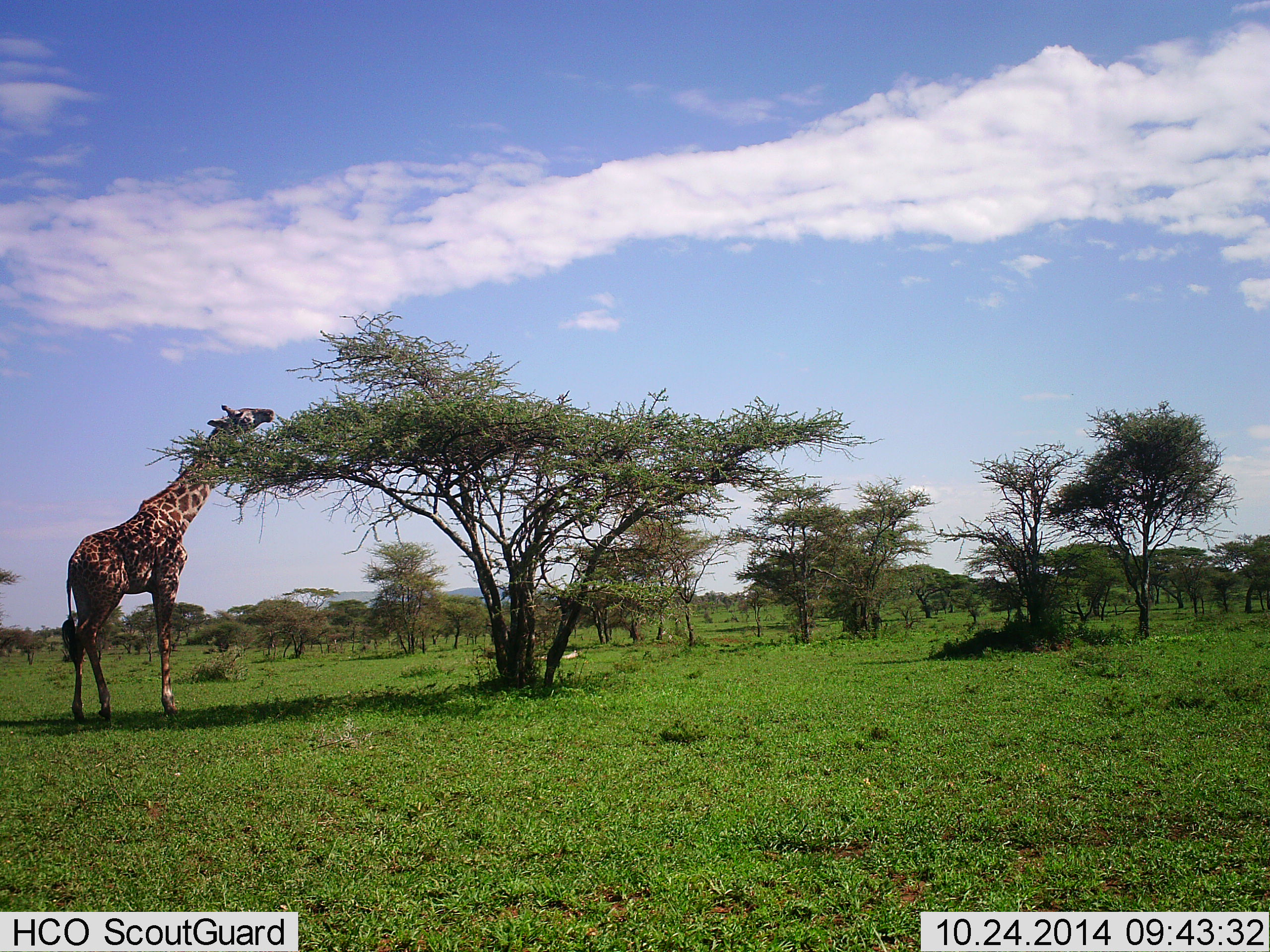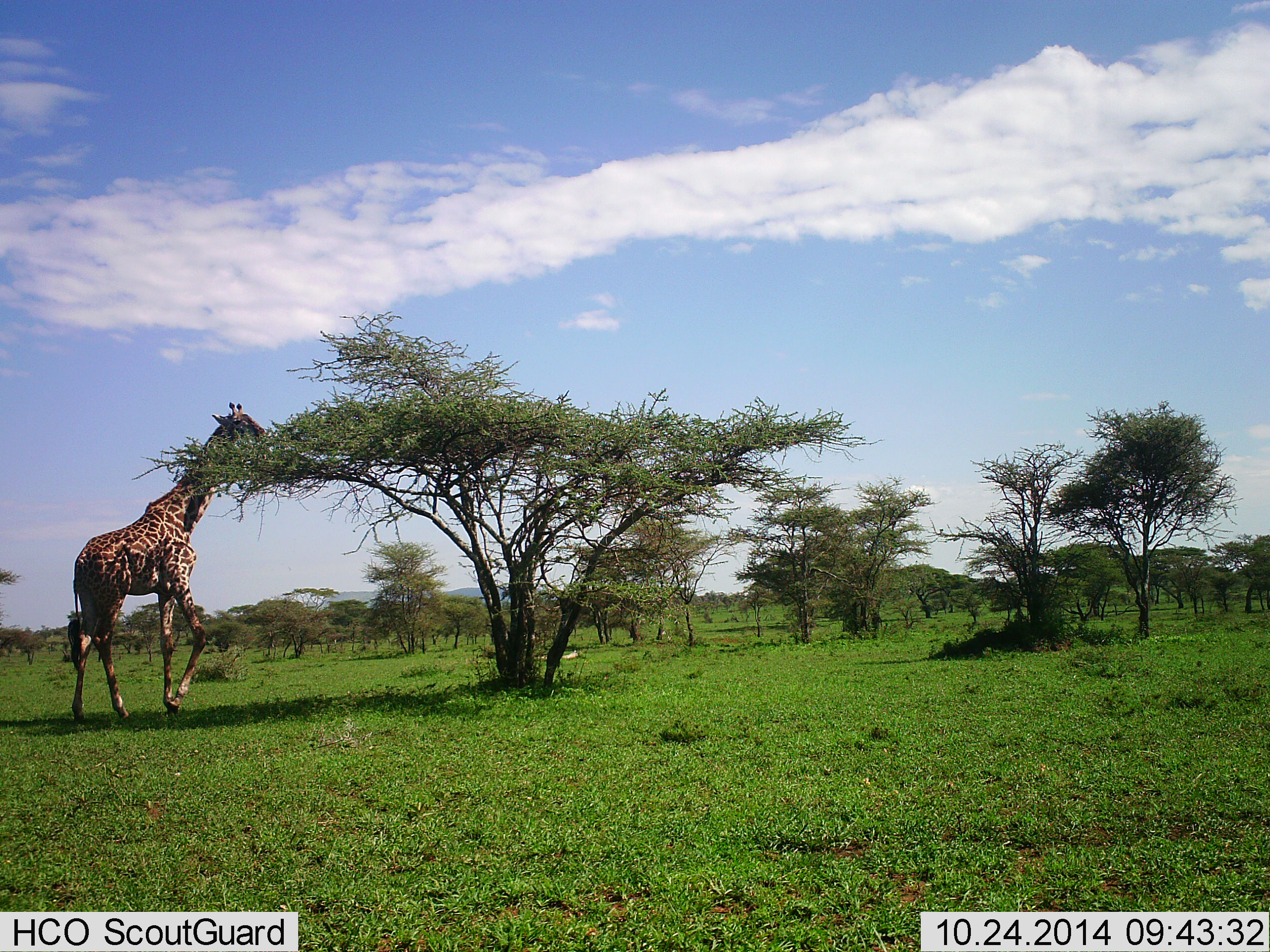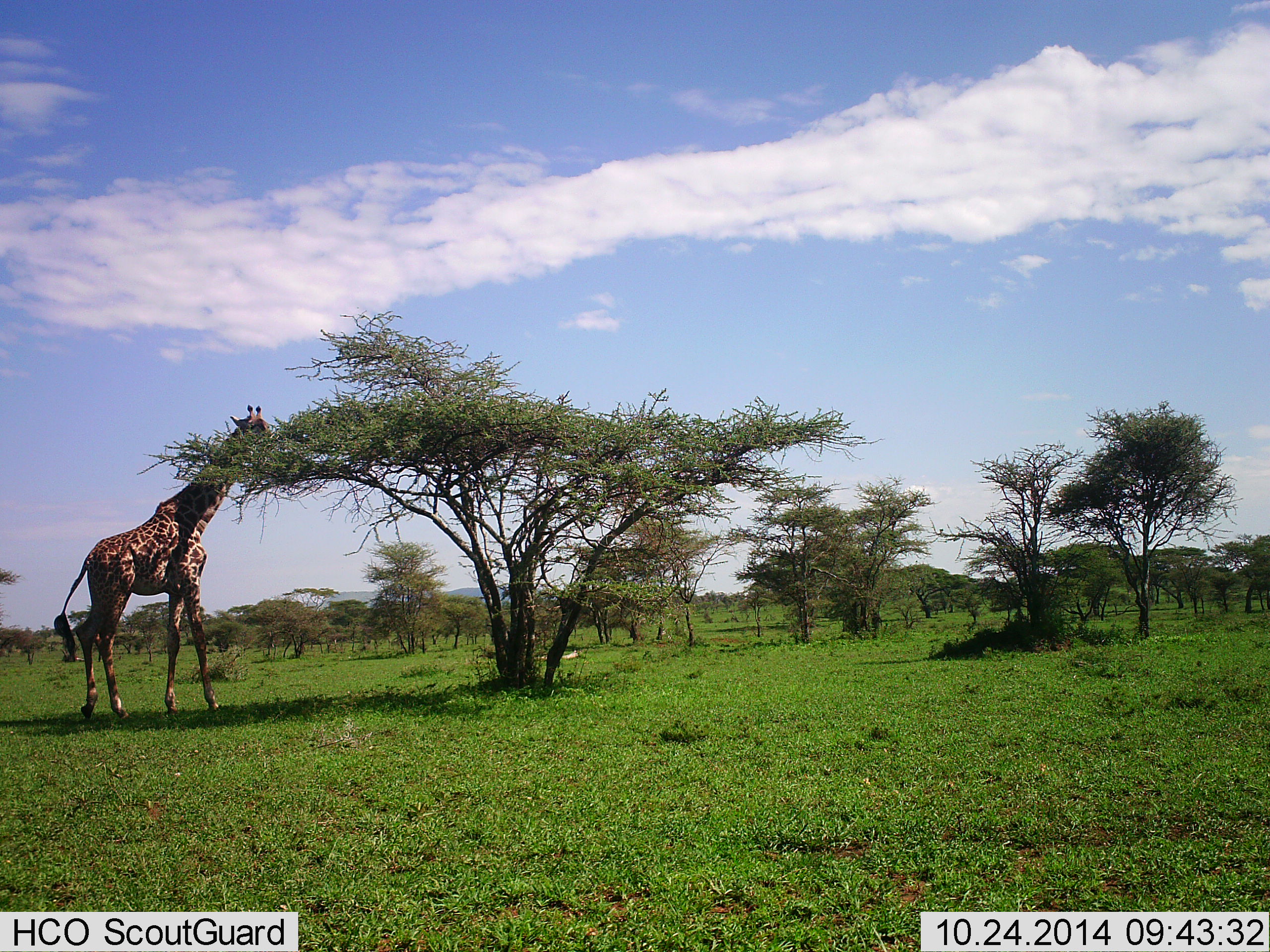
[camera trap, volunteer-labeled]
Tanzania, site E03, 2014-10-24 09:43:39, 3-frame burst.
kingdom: Animalia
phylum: Chordata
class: Mammalia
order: Artiodactyla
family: Giraffidae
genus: Giraffa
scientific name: Giraffa camelopardalis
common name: giraffe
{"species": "giraffe (Giraffa camelopardalis)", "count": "1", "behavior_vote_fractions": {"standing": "33%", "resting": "0%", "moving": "0%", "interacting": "0%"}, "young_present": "0%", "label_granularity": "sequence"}